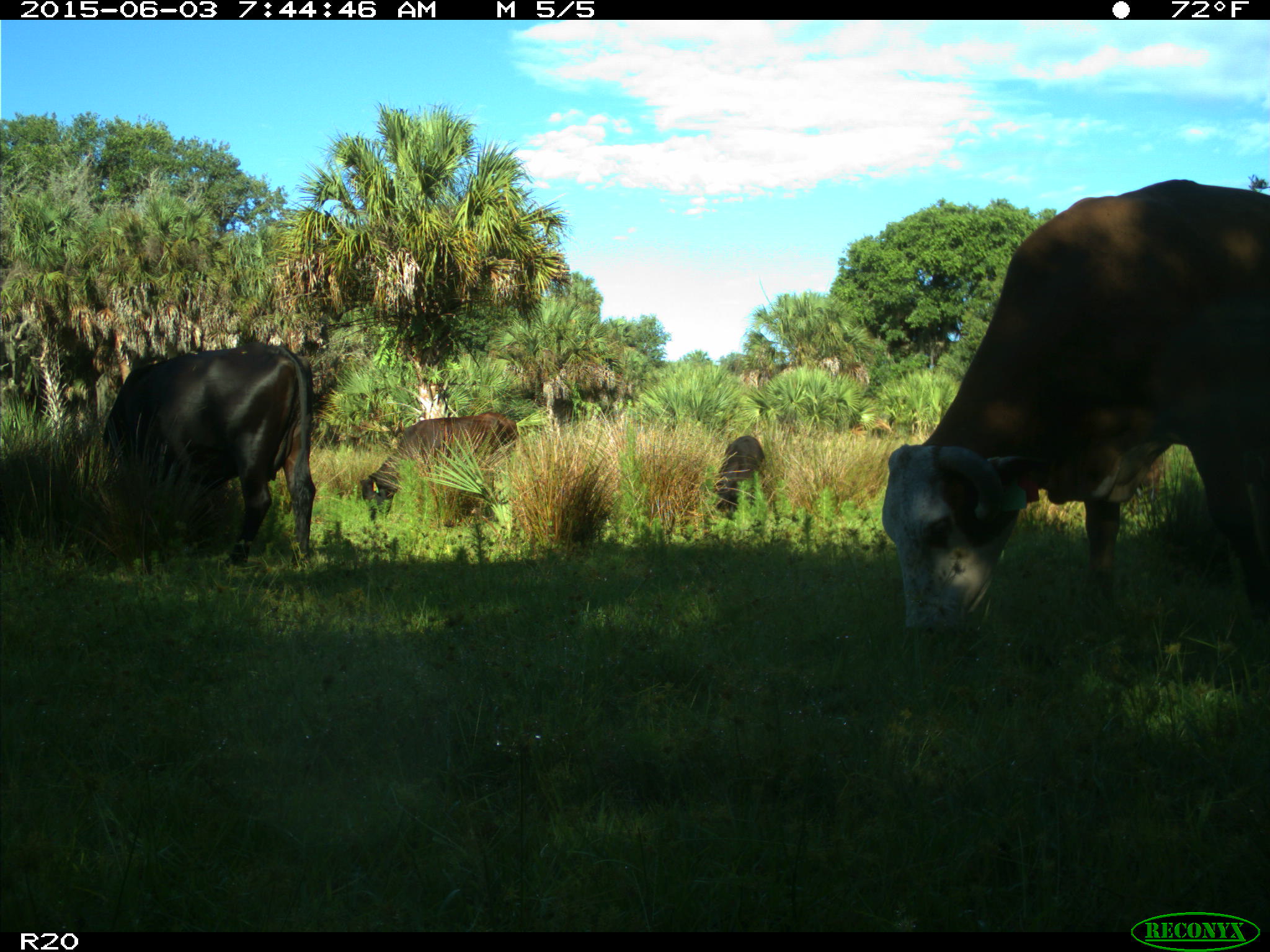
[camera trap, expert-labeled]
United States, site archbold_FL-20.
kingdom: Animalia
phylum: Chordata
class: Mammalia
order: Artiodactyla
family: Bovidae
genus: Bos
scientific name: Bos taurus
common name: domestic cow